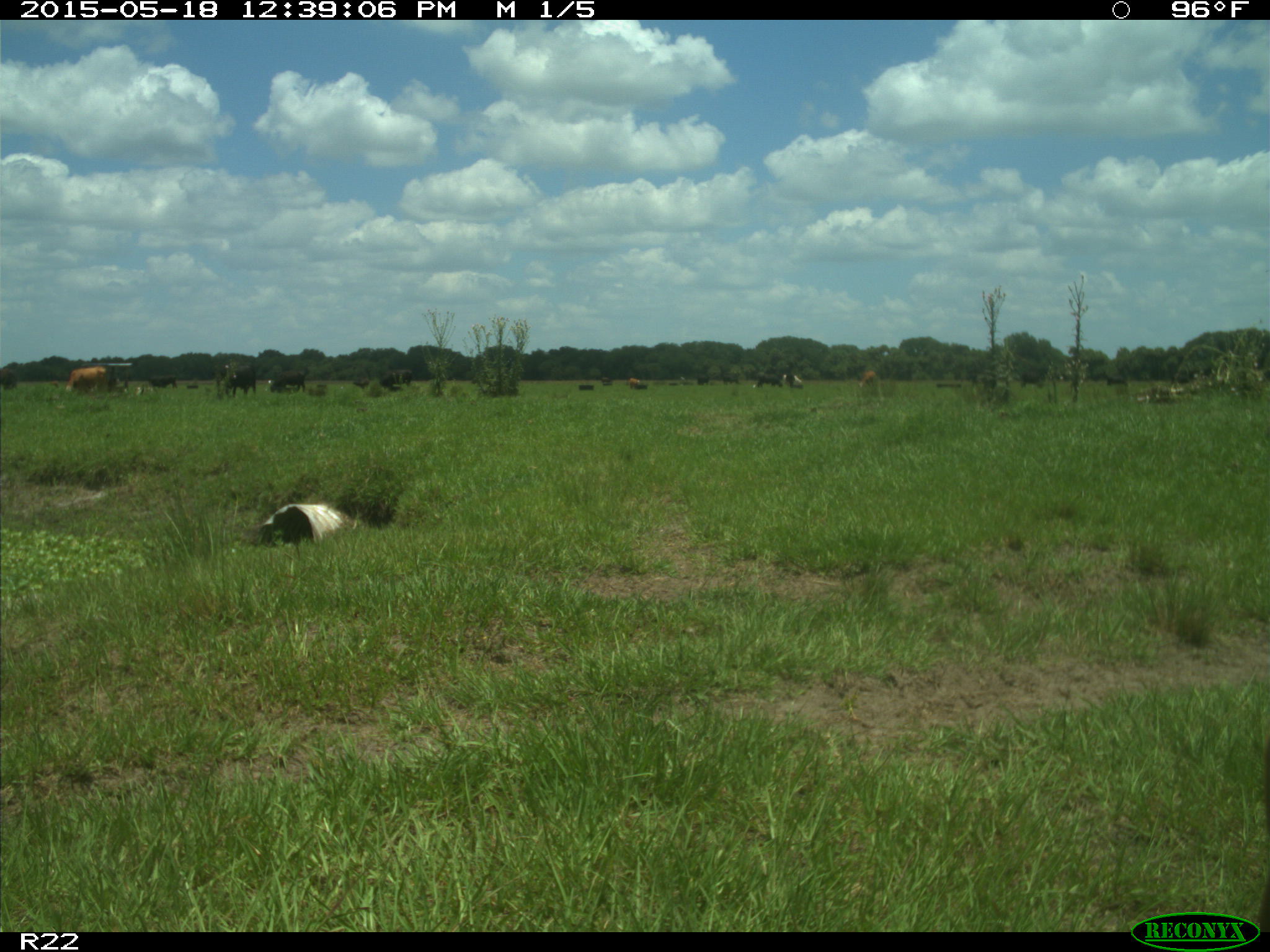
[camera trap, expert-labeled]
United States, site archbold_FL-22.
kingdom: Animalia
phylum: Chordata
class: Mammalia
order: Artiodactyla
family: Bovidae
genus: Bos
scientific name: Bos taurus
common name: domestic cow